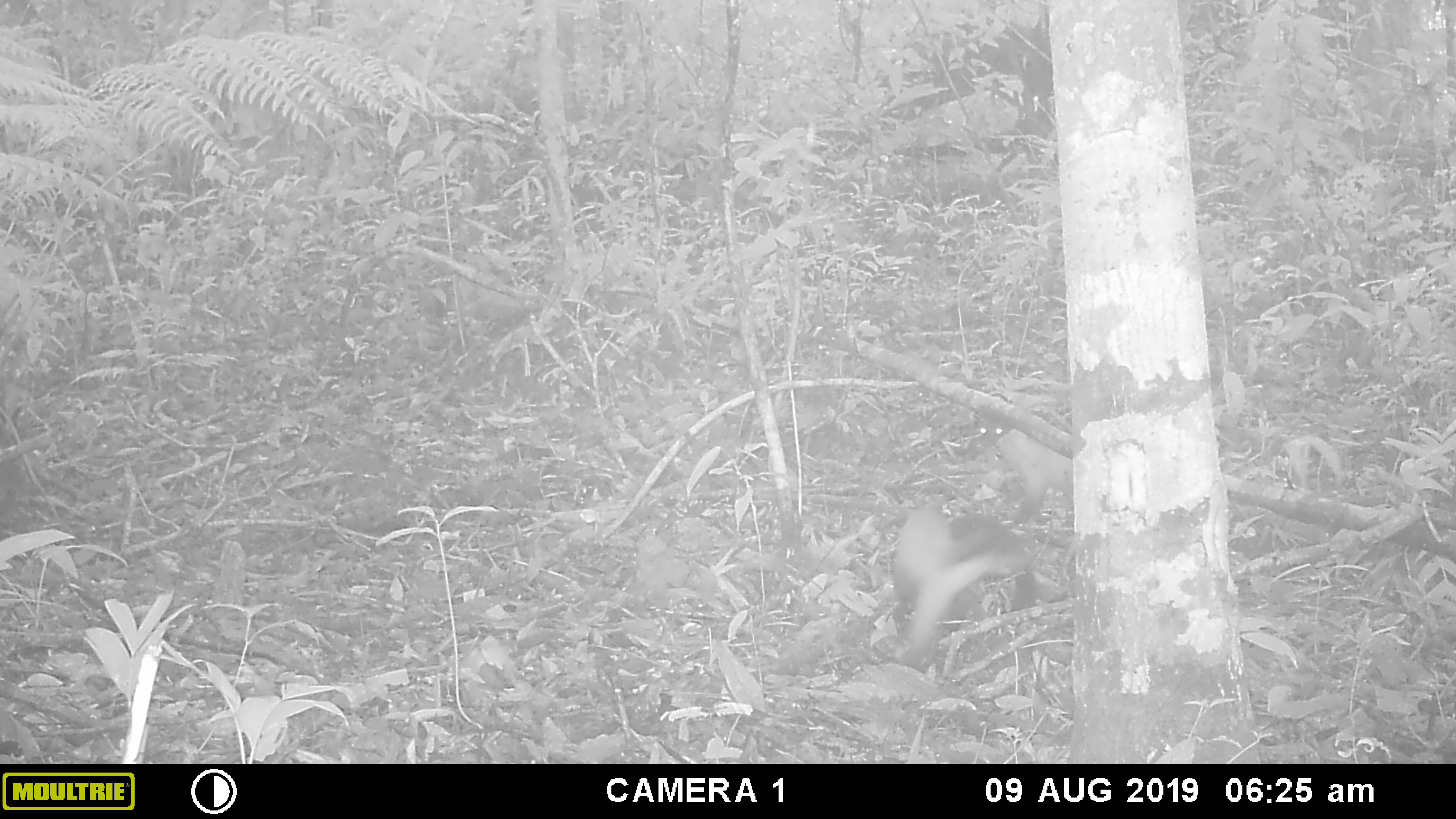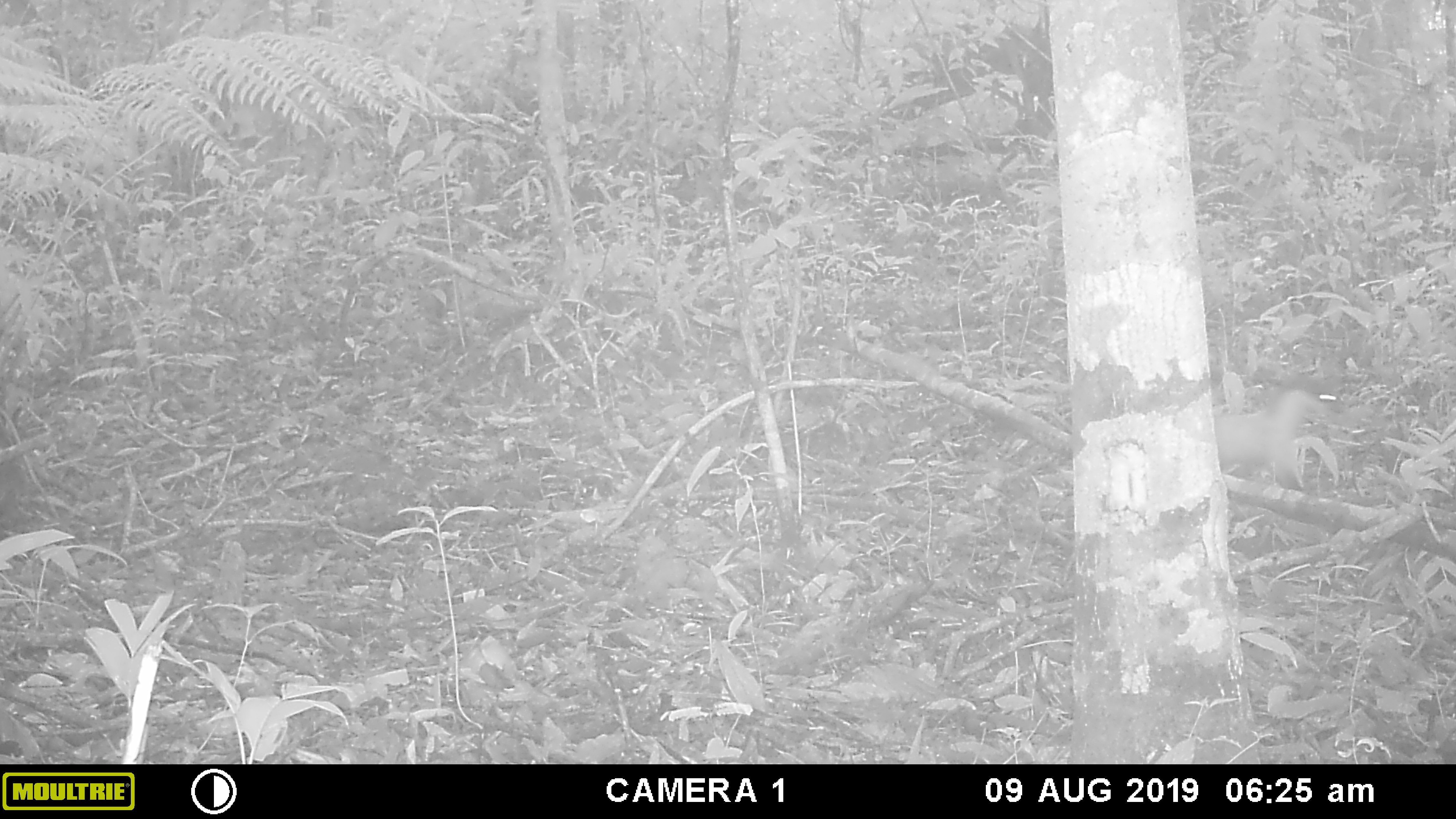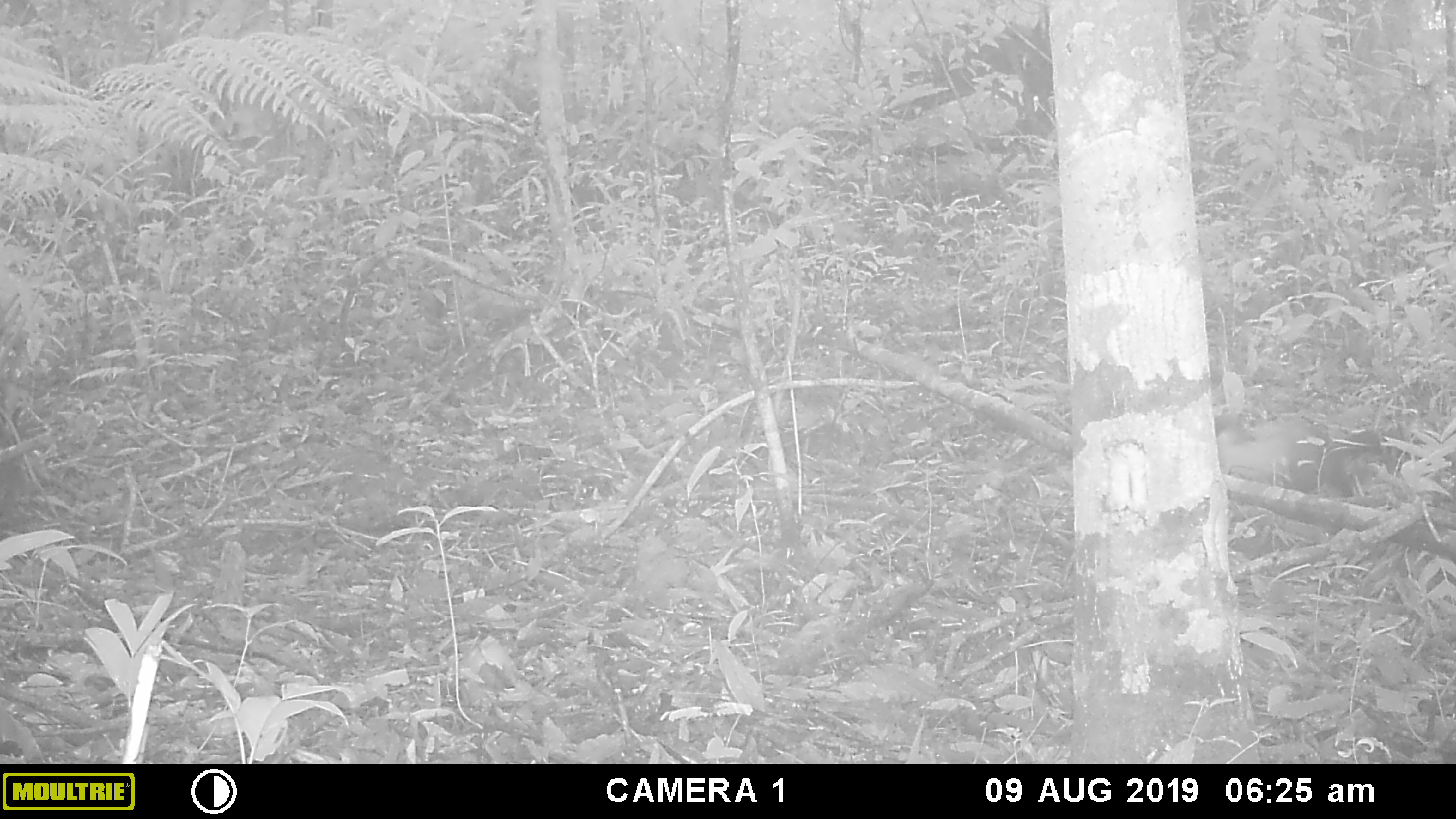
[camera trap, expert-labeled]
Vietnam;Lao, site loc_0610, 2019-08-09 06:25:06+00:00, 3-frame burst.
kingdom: Animalia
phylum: Chordata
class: Mammalia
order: Carnivora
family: Mustelidae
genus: Martes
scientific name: Martes flavigula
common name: yellow-throated marten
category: yellow throated marten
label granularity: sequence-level